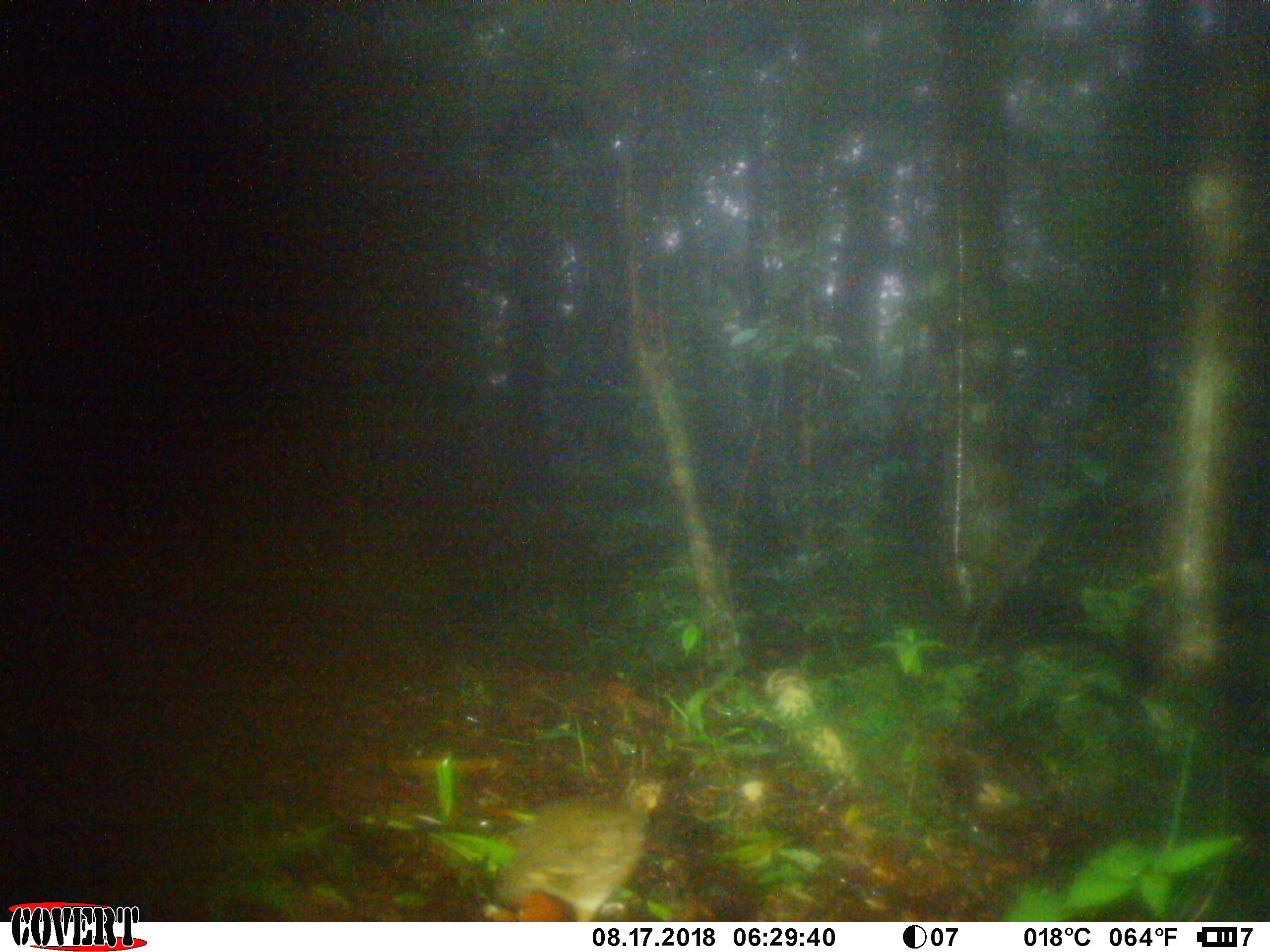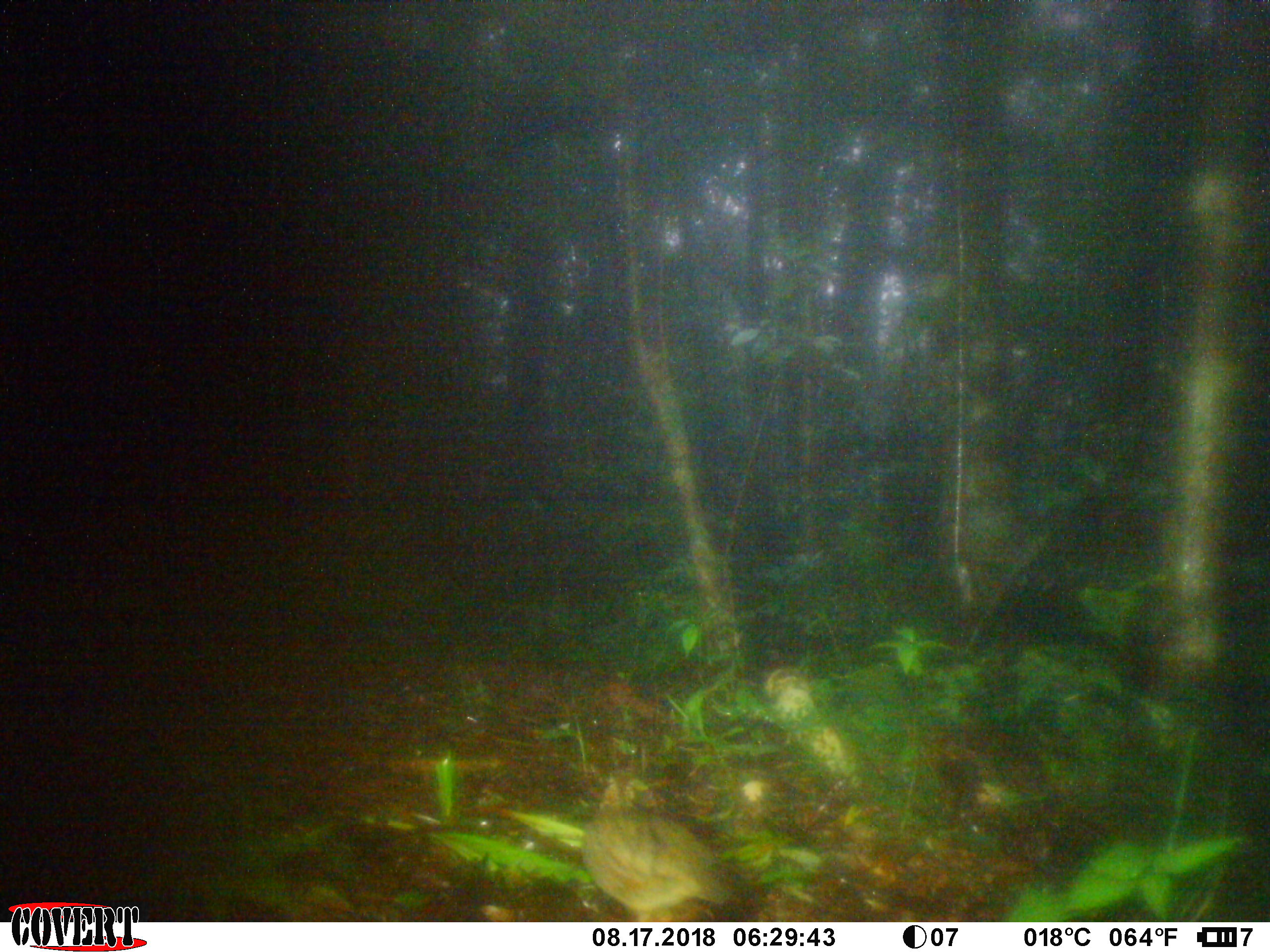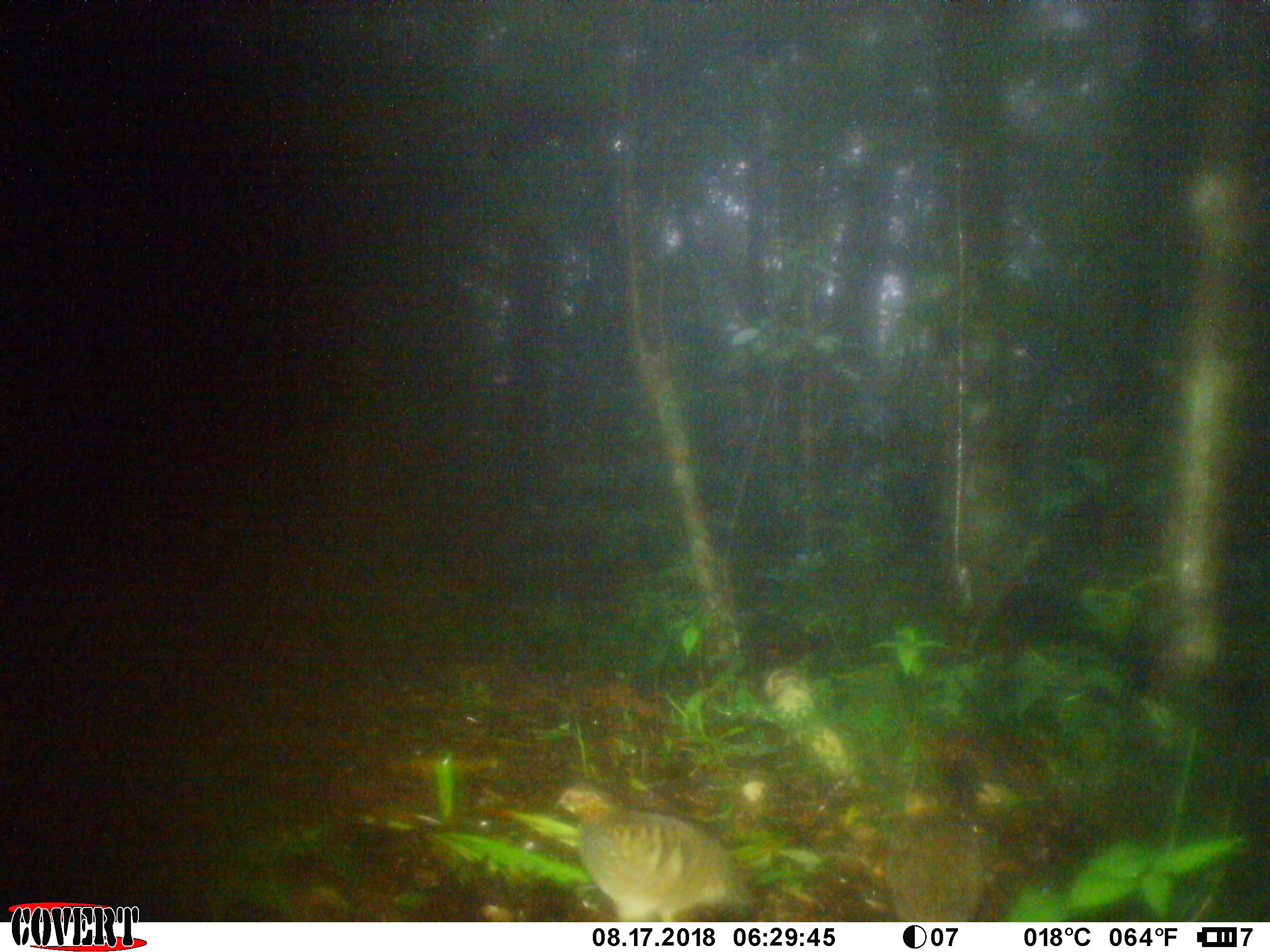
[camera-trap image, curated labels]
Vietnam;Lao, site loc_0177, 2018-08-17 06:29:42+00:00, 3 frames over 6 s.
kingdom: Animalia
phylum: Chordata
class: Aves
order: Galliformes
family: Phasianidae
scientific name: Phasianidae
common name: partridge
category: unidentified partridge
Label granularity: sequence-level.